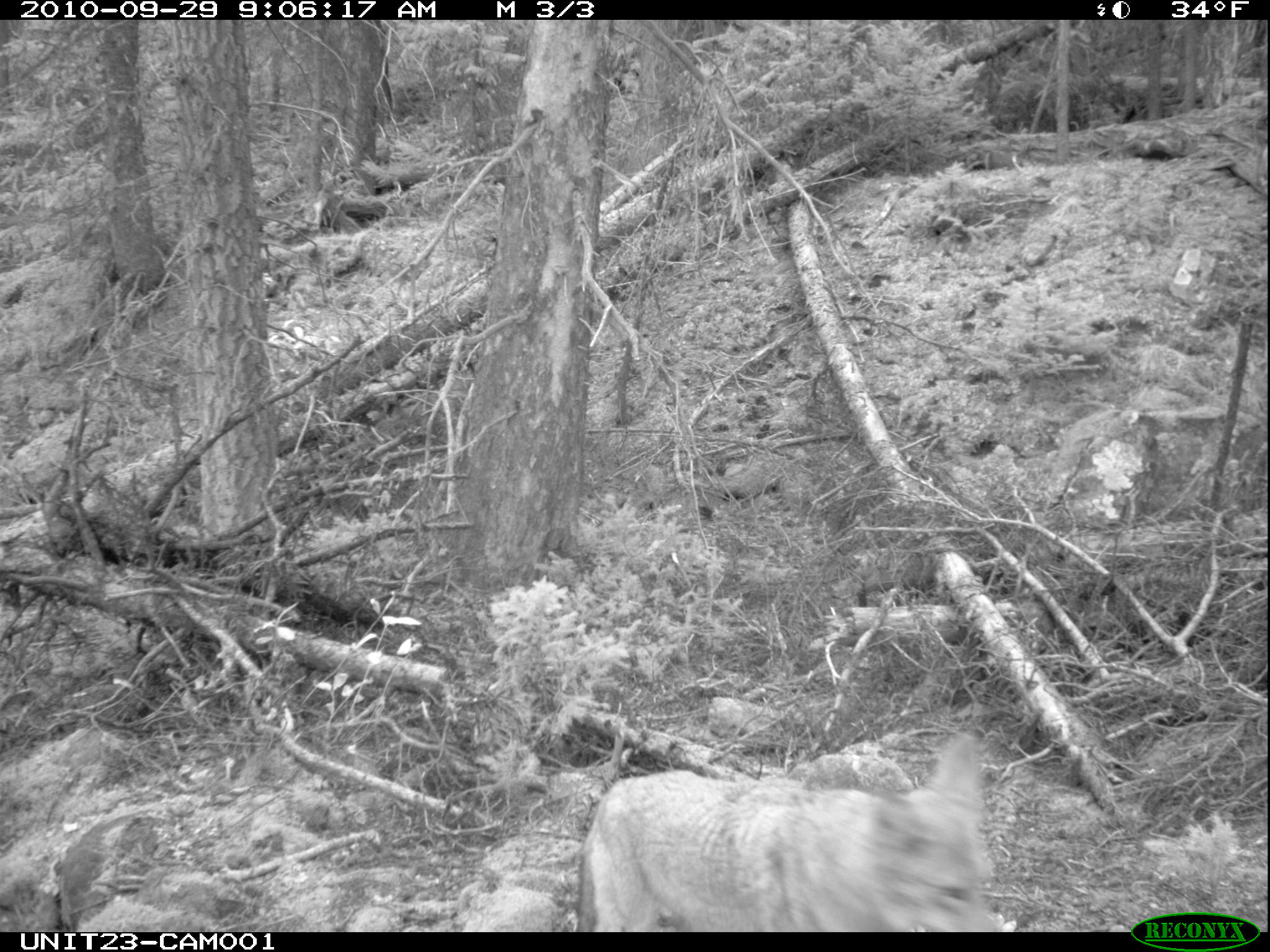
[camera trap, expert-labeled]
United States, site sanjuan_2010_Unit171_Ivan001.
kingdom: Animalia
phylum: Chordata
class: Mammalia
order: Carnivora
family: Canidae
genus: Canis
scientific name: Canis latrans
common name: coyote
Canis latrans (coyote).